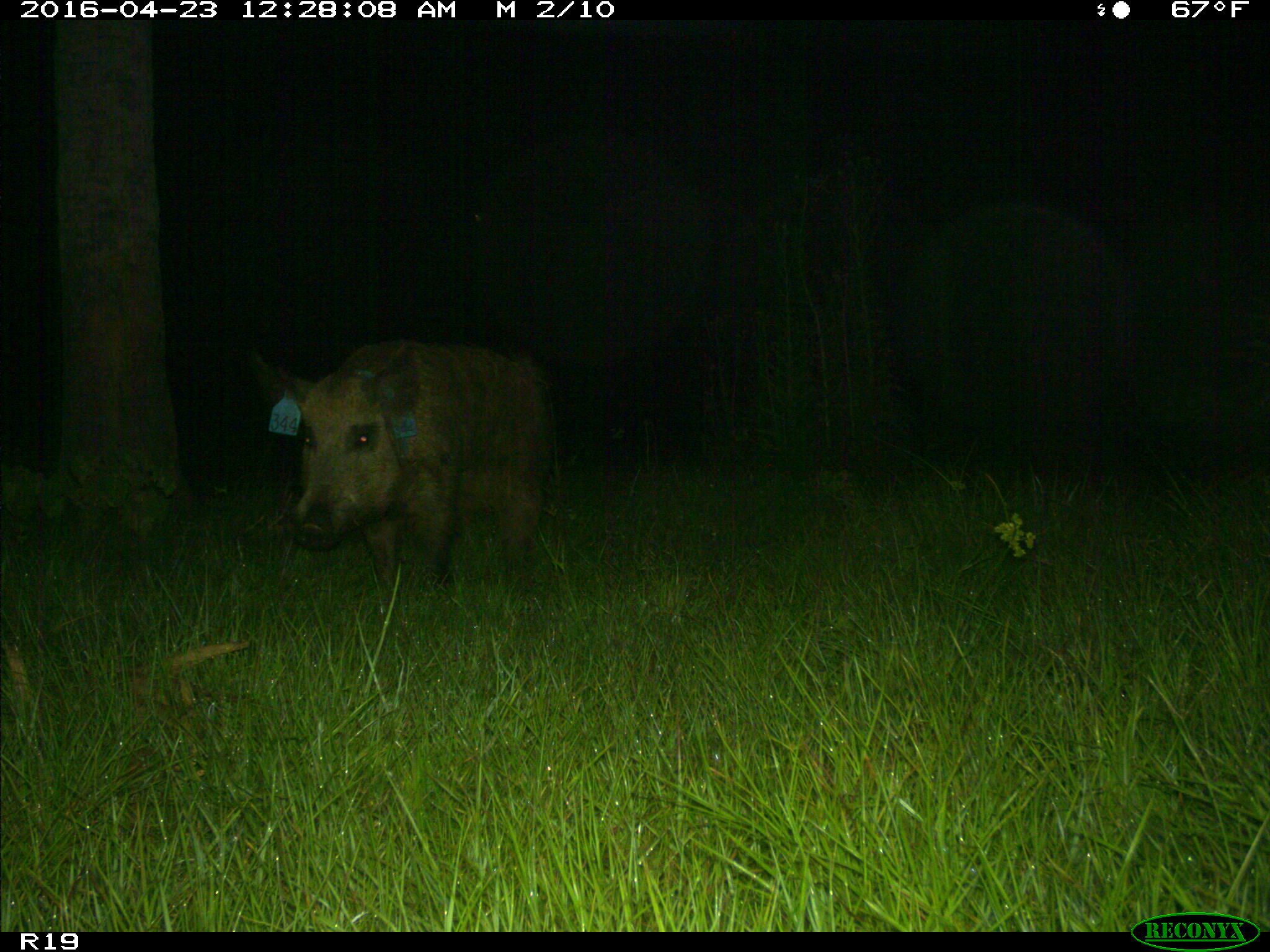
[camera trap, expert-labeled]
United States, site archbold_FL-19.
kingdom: Animalia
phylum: Chordata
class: Mammalia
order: Artiodactyla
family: Suidae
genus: Sus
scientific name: Sus scrofa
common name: wild boar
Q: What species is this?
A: Sus scrofa (wild boar).